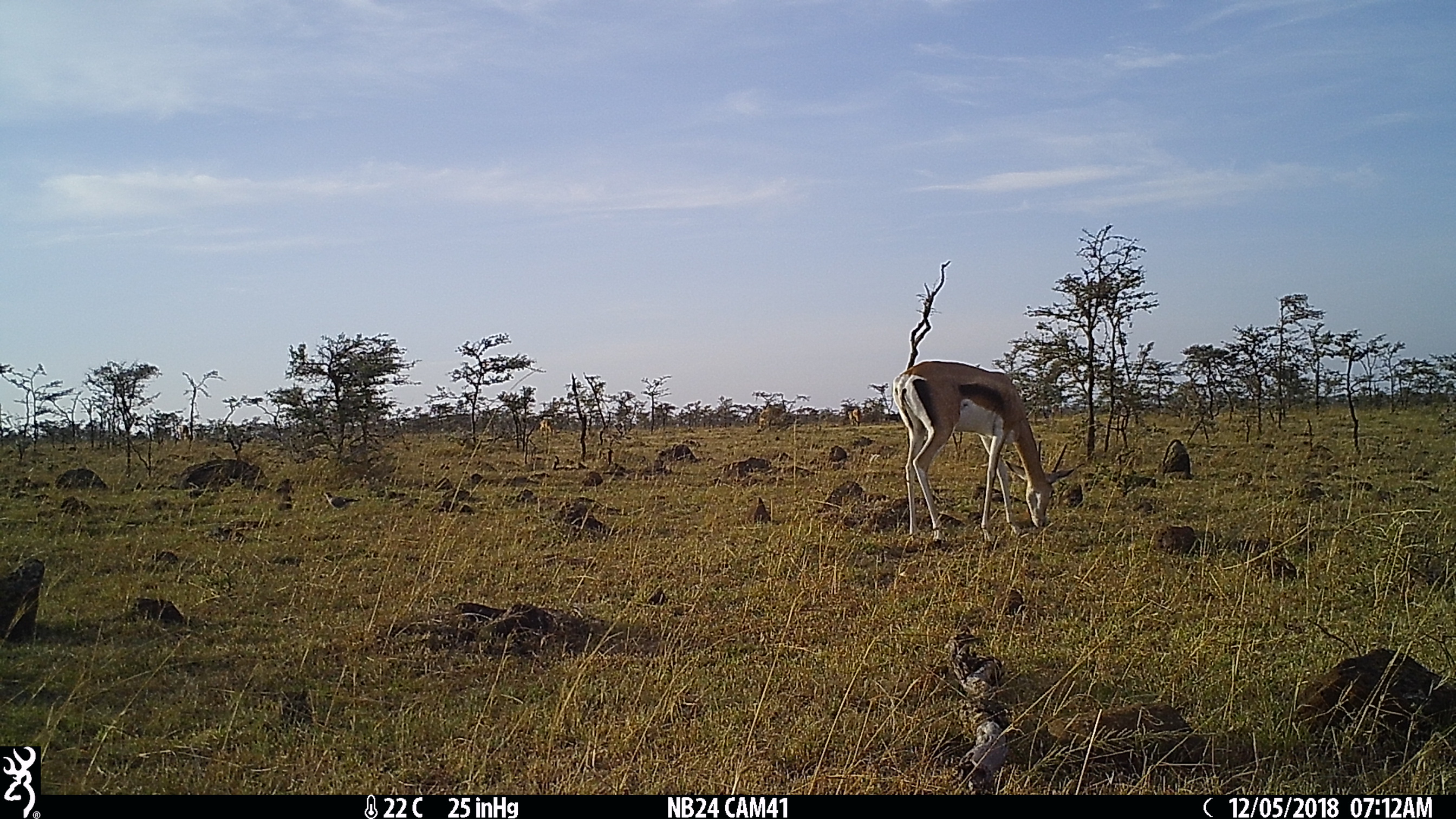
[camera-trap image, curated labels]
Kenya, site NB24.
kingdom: Animalia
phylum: Chordata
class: Mammalia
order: Artiodactyla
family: Bovidae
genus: Nanger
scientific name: Nanger granti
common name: grant's gazelle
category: gazelle grants